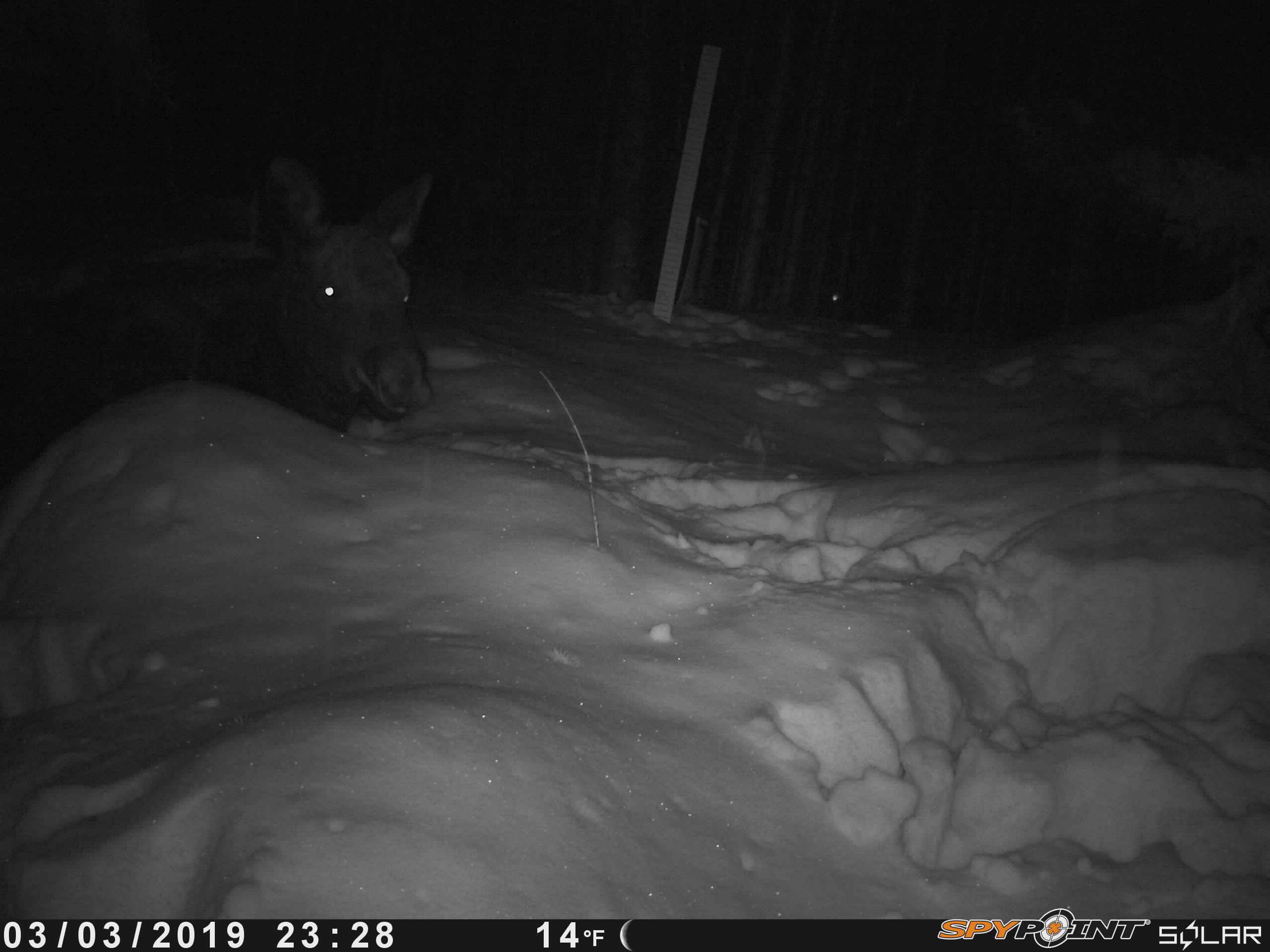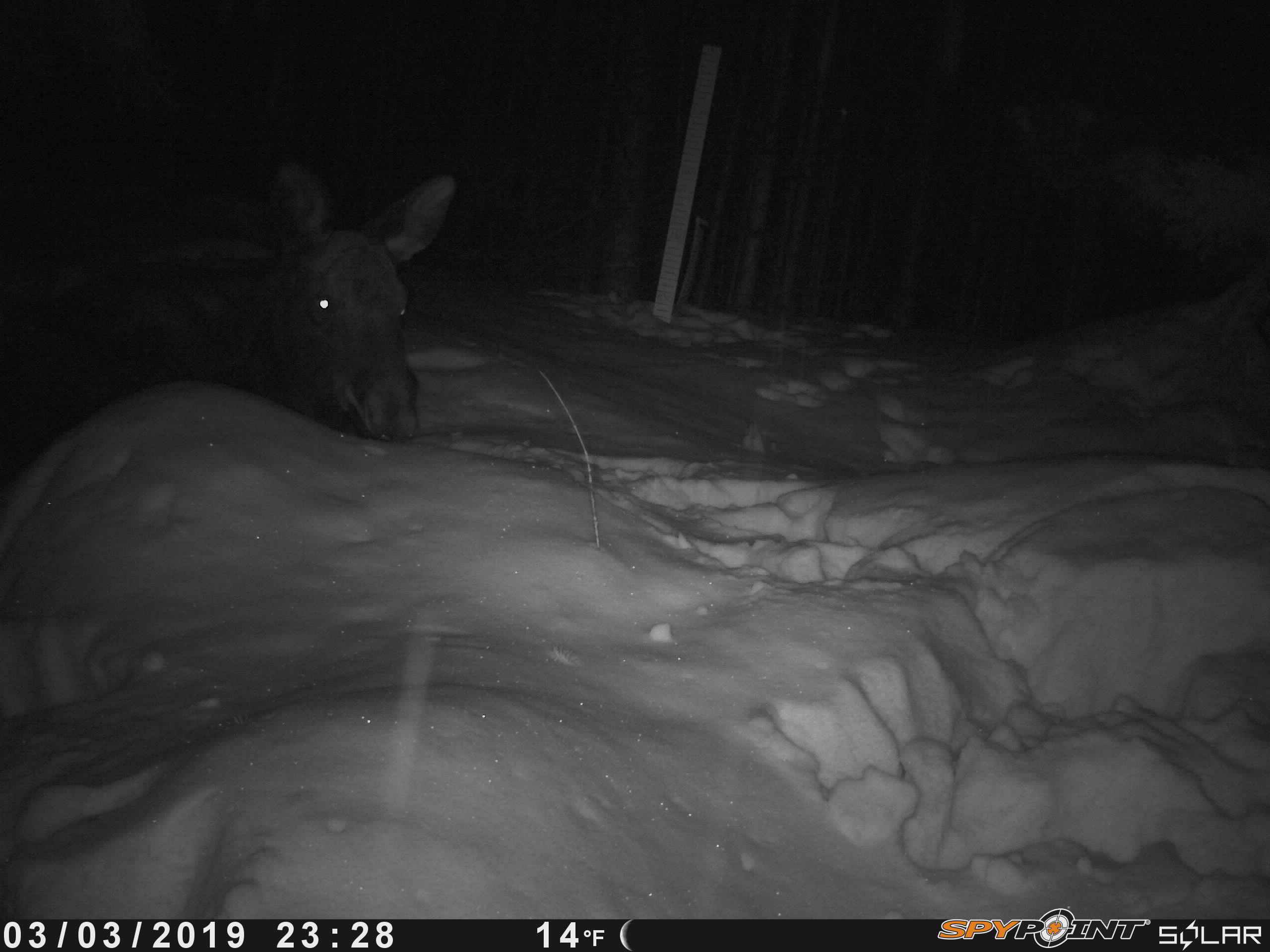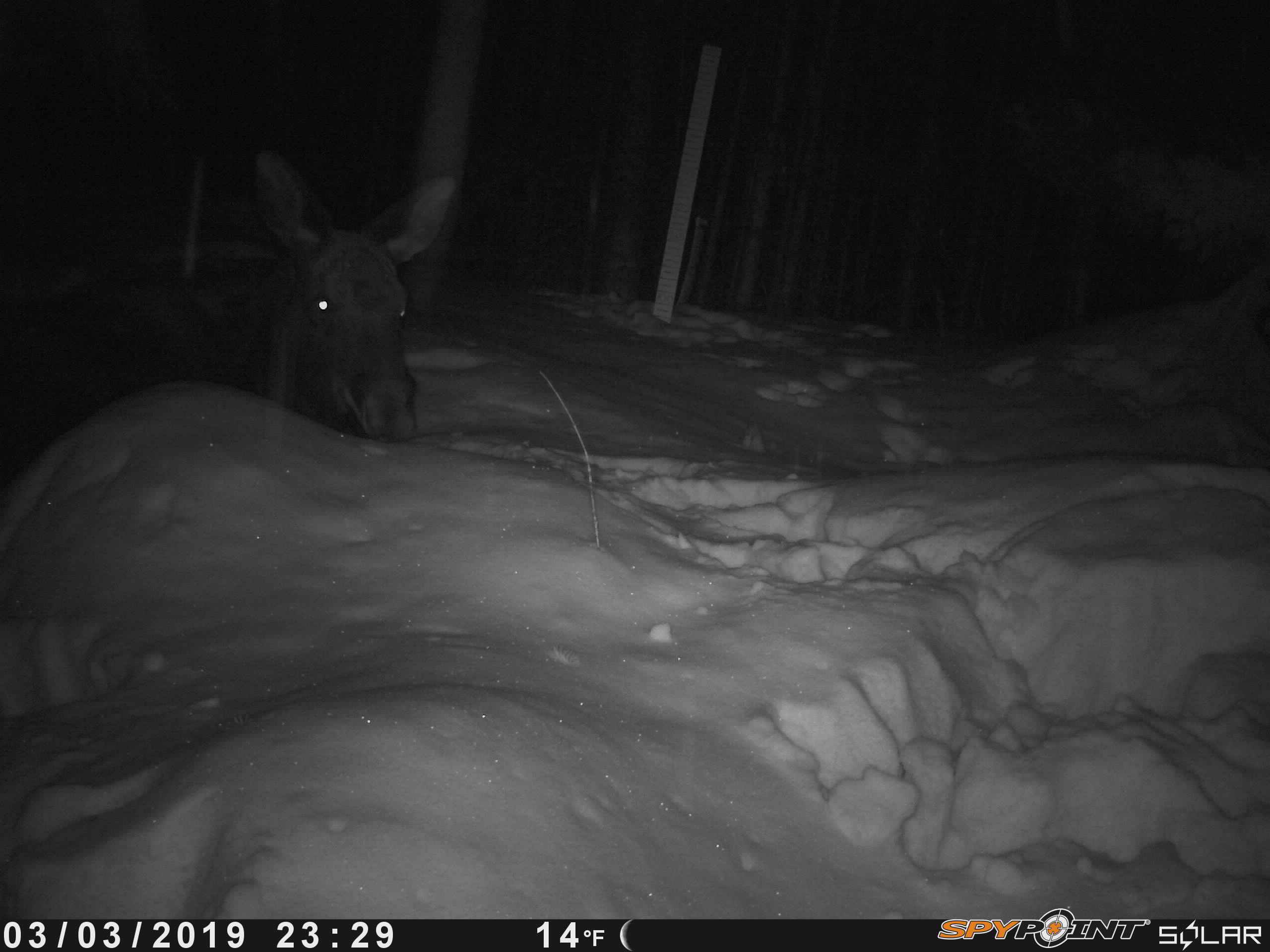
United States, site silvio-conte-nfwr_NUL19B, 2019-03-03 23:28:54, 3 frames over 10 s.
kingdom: Animalia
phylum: Chordata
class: Mammalia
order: Artiodactyla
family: Cervidae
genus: Alces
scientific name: Alces alces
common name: moose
Moose (Alces alces).